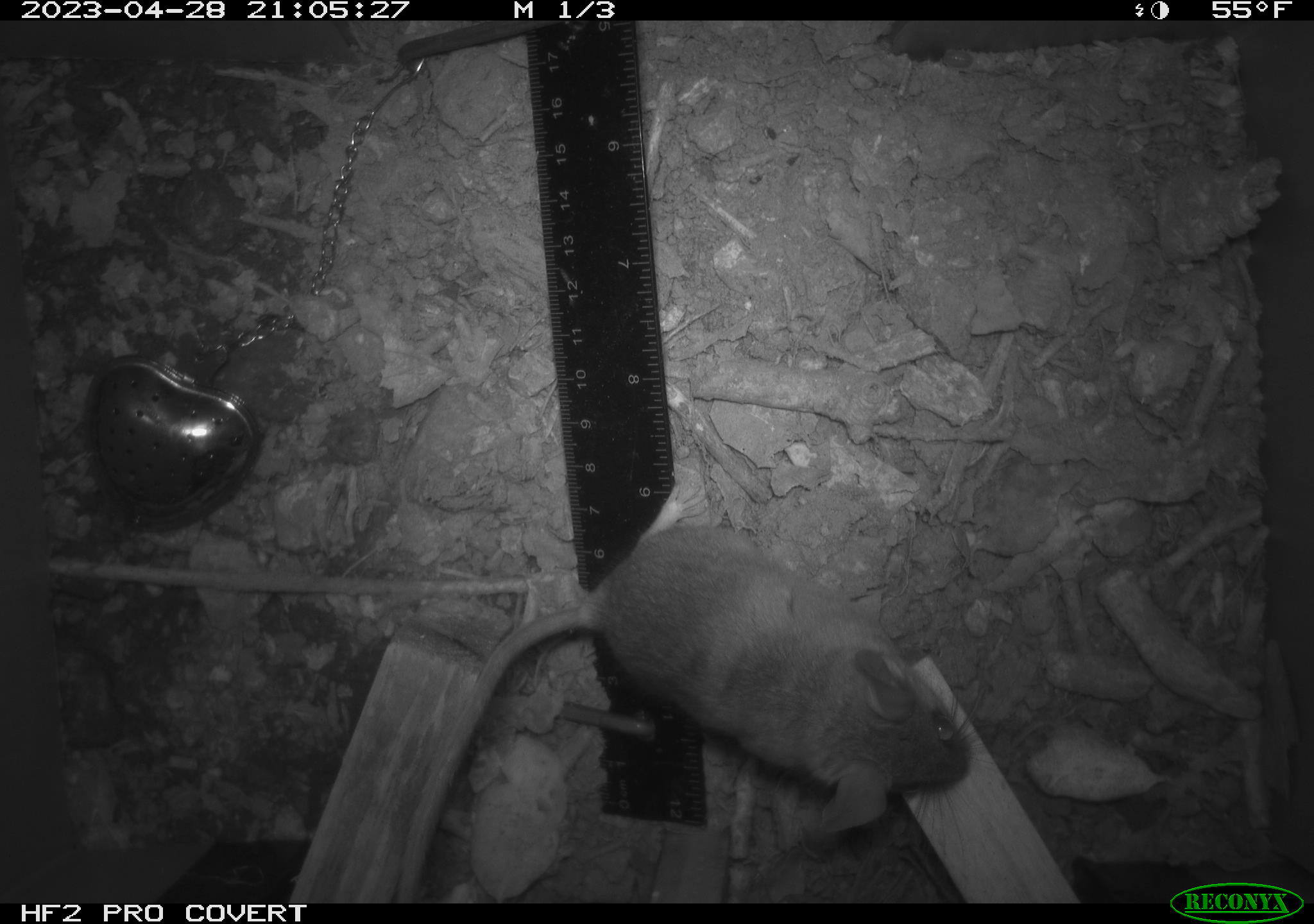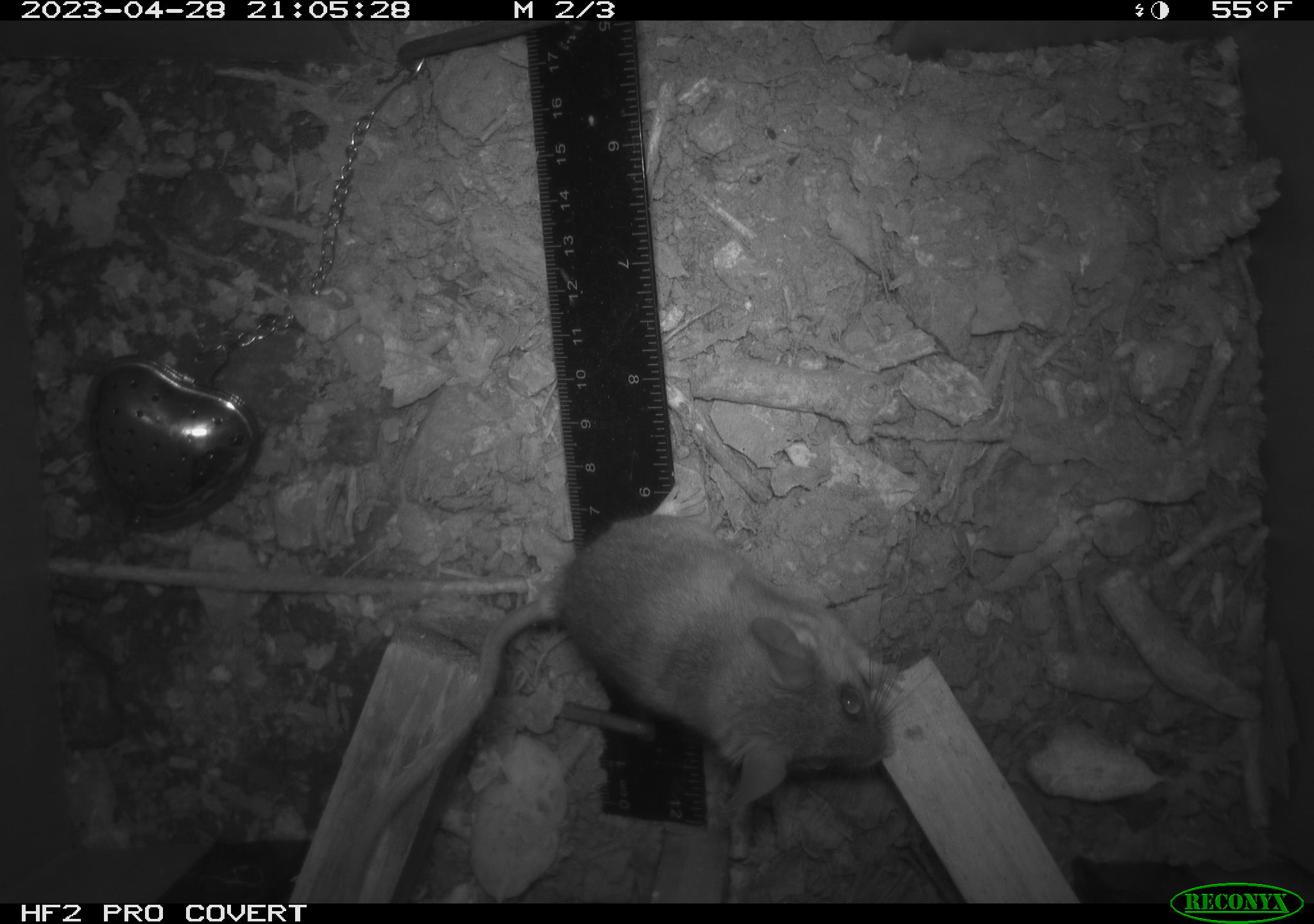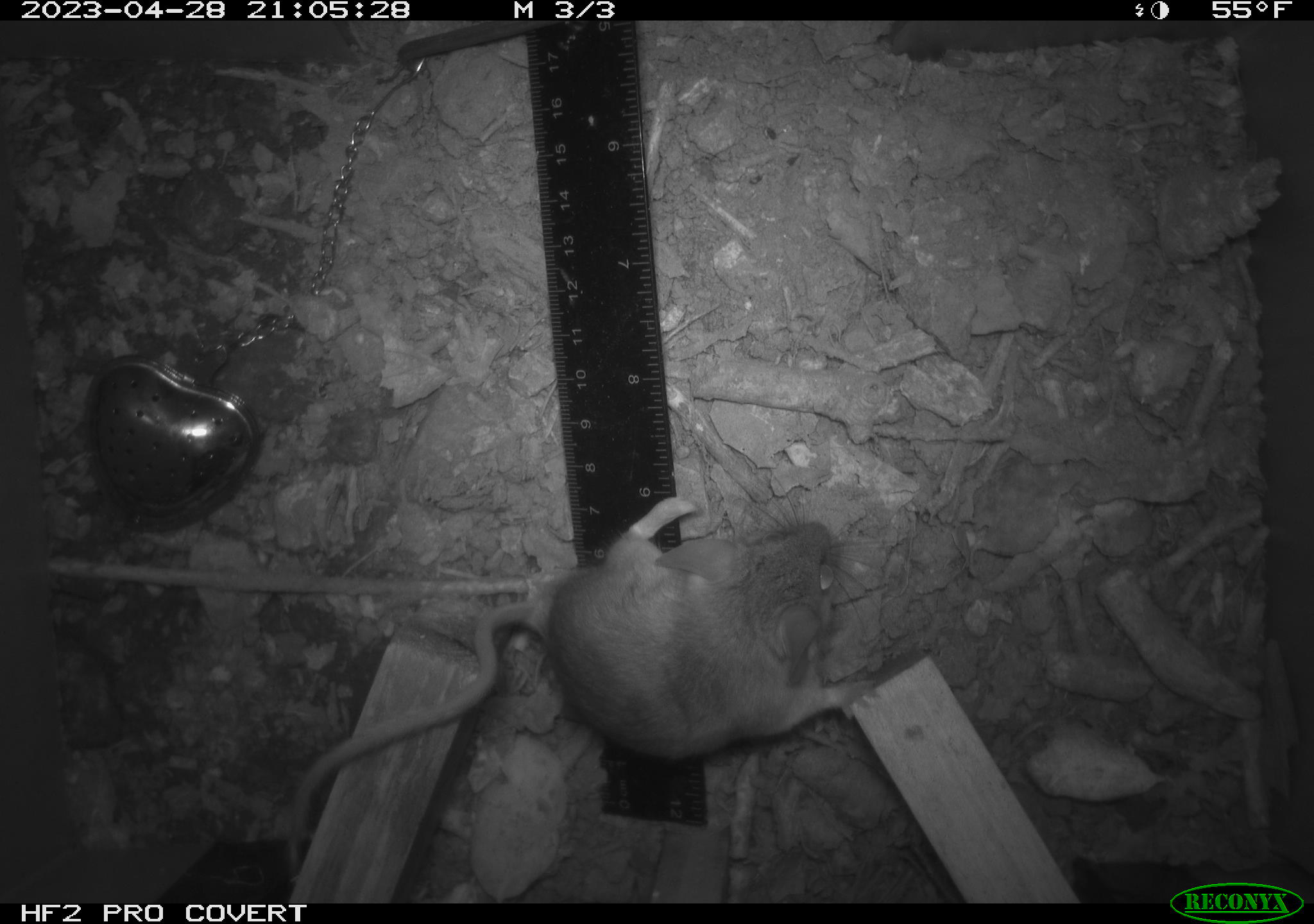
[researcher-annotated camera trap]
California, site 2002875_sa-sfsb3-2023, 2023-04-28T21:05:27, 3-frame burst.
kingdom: Animalia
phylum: Chordata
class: Mammalia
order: Rodentia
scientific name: Rodentia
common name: mouse species